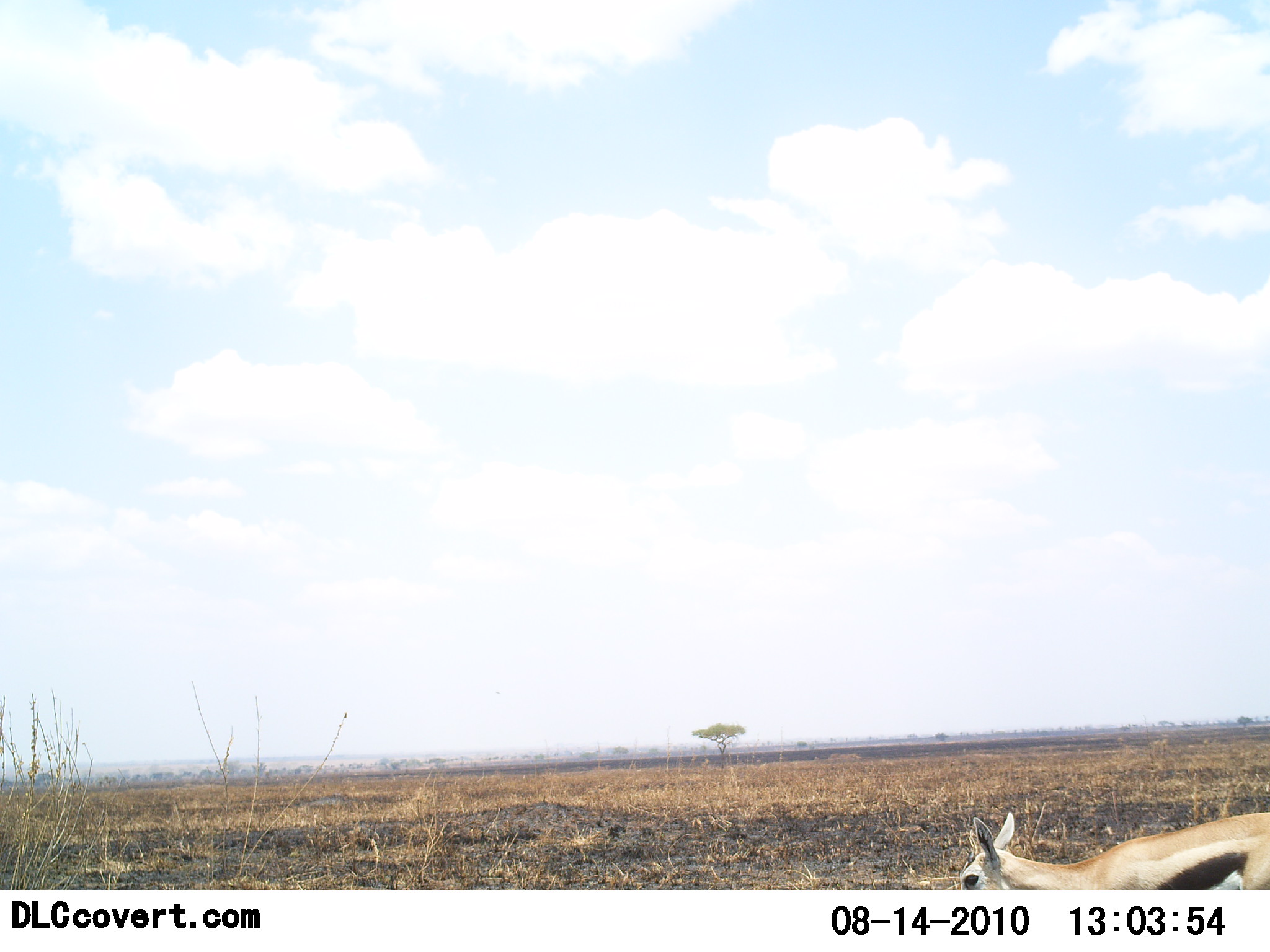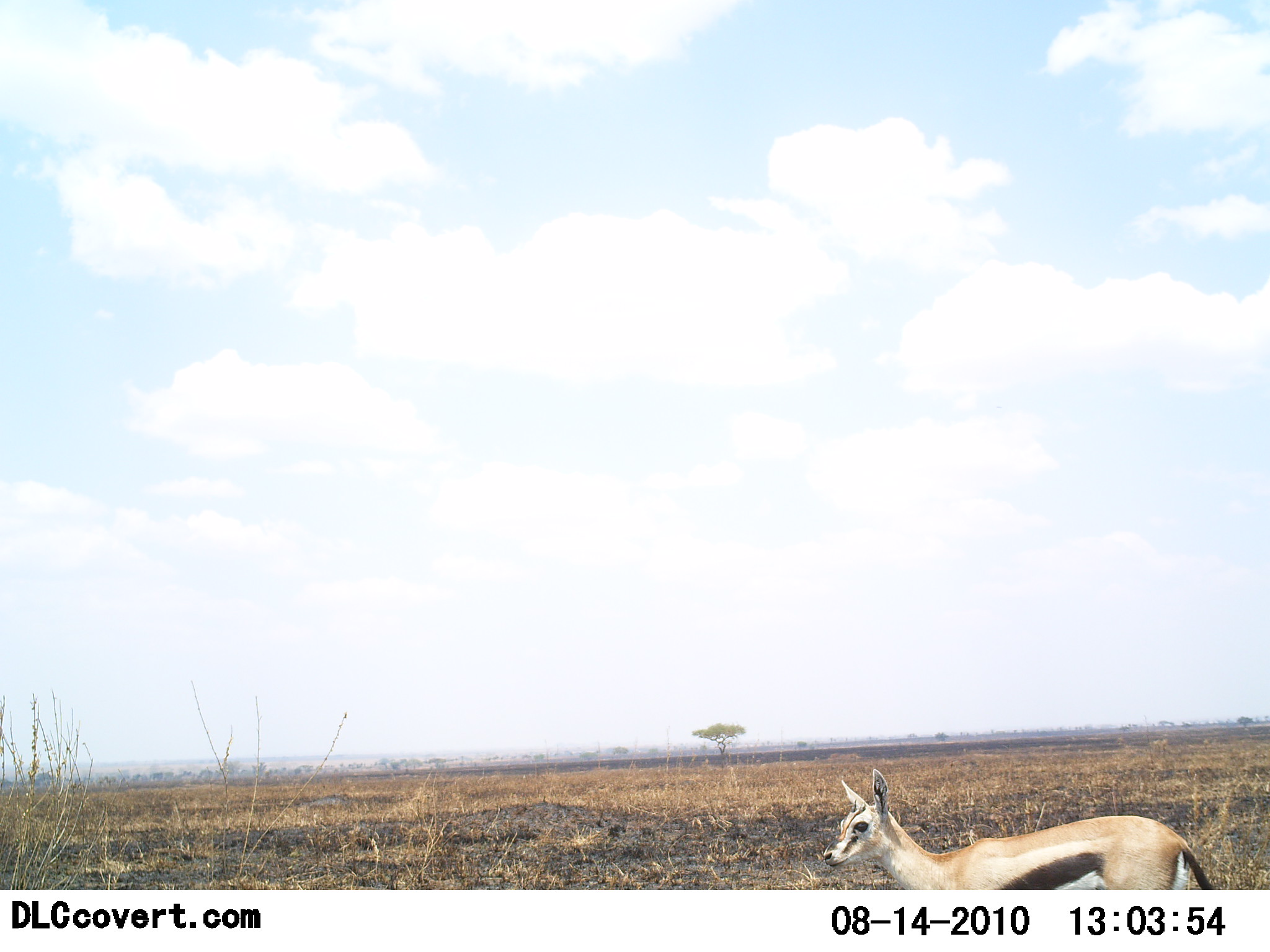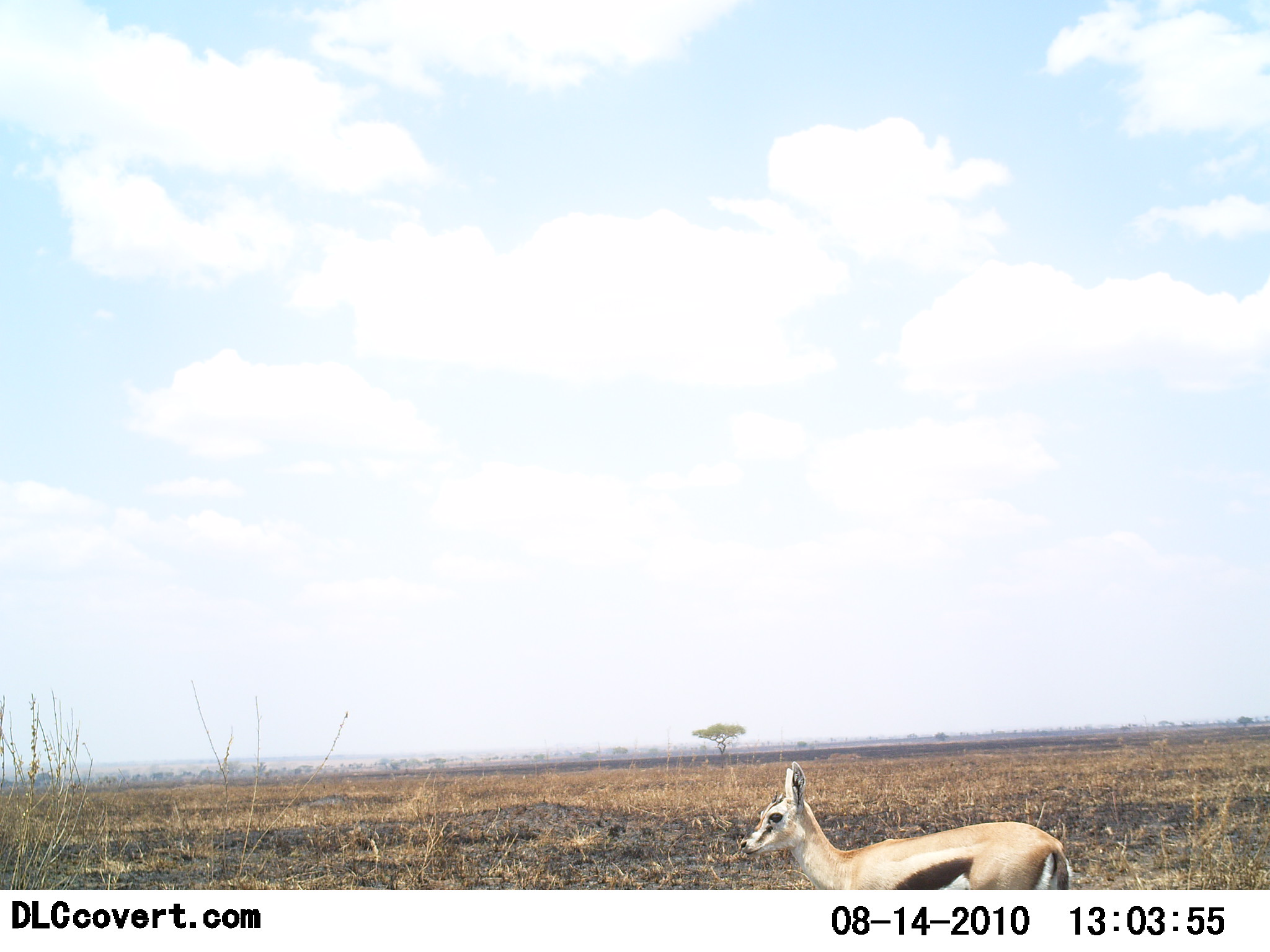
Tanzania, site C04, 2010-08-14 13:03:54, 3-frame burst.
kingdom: Animalia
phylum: Chordata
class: Mammalia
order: Artiodactyla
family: Bovidae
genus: Eudorcas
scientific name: Eudorcas thomsonii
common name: thomson's gazelle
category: gazellethomsons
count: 1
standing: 9%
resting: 0%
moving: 91%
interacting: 0%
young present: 9%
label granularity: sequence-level